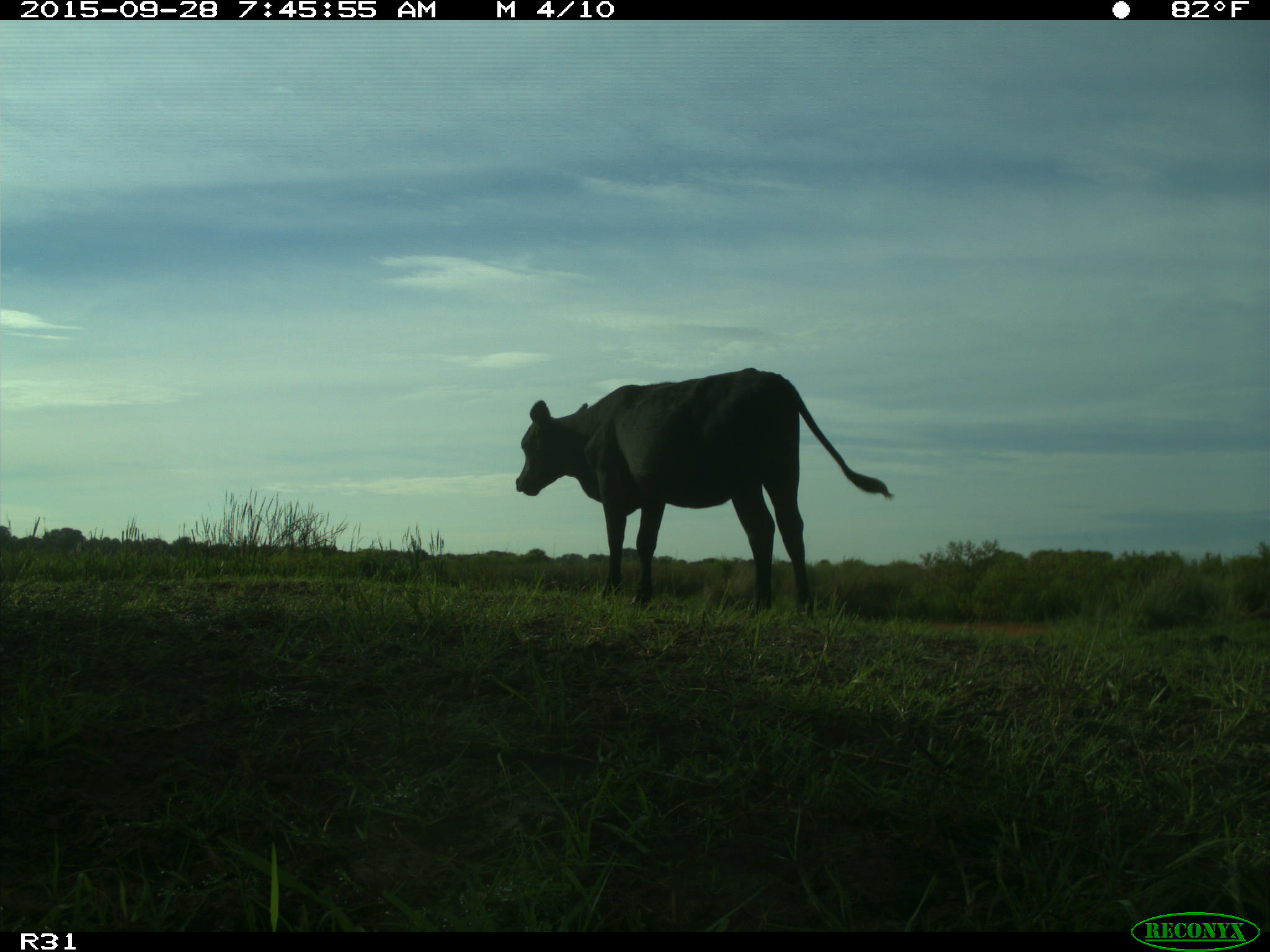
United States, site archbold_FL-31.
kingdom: Animalia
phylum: Chordata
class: Mammalia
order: Artiodactyla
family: Bovidae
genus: Bos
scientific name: Bos taurus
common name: domestic cow